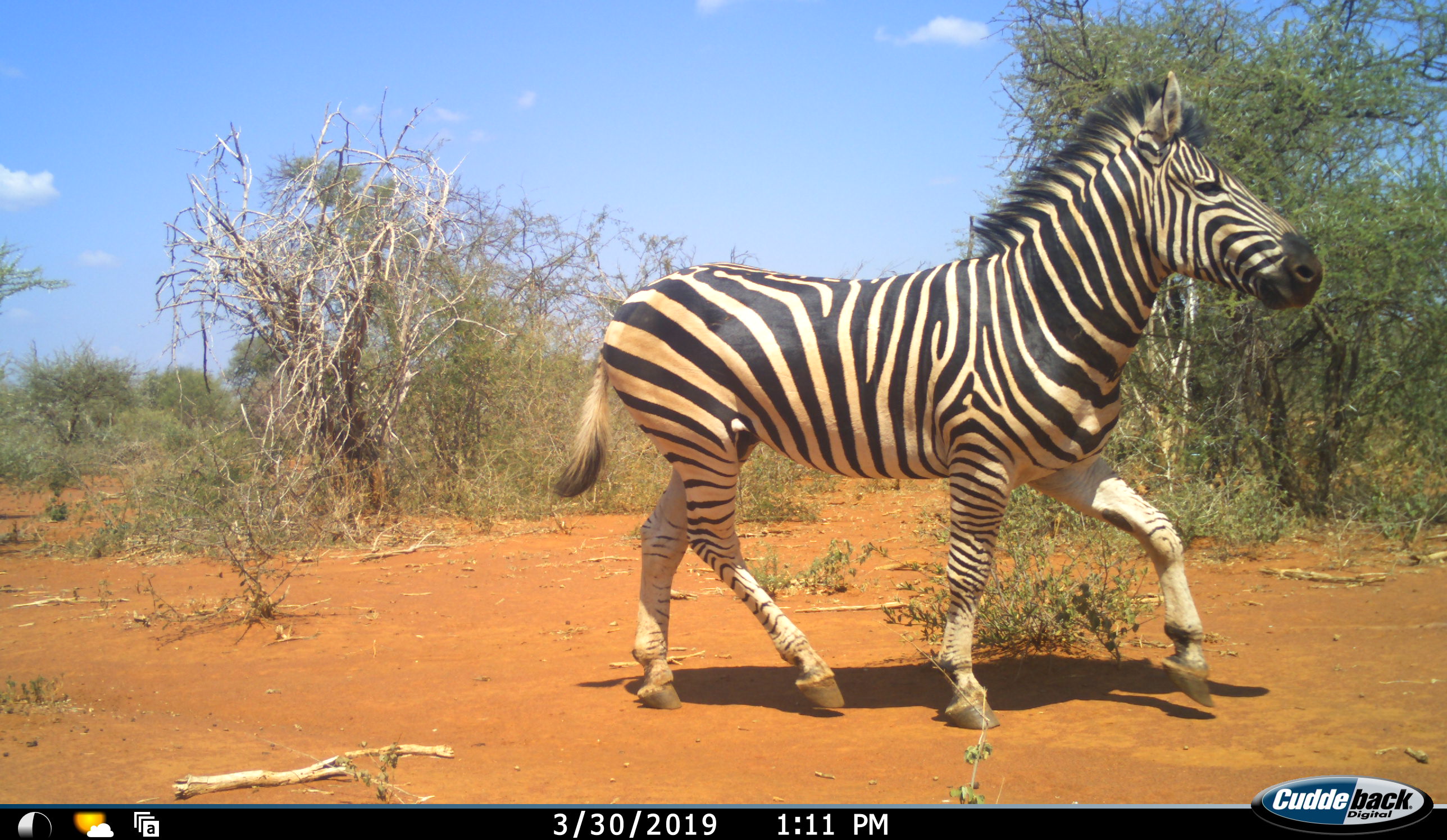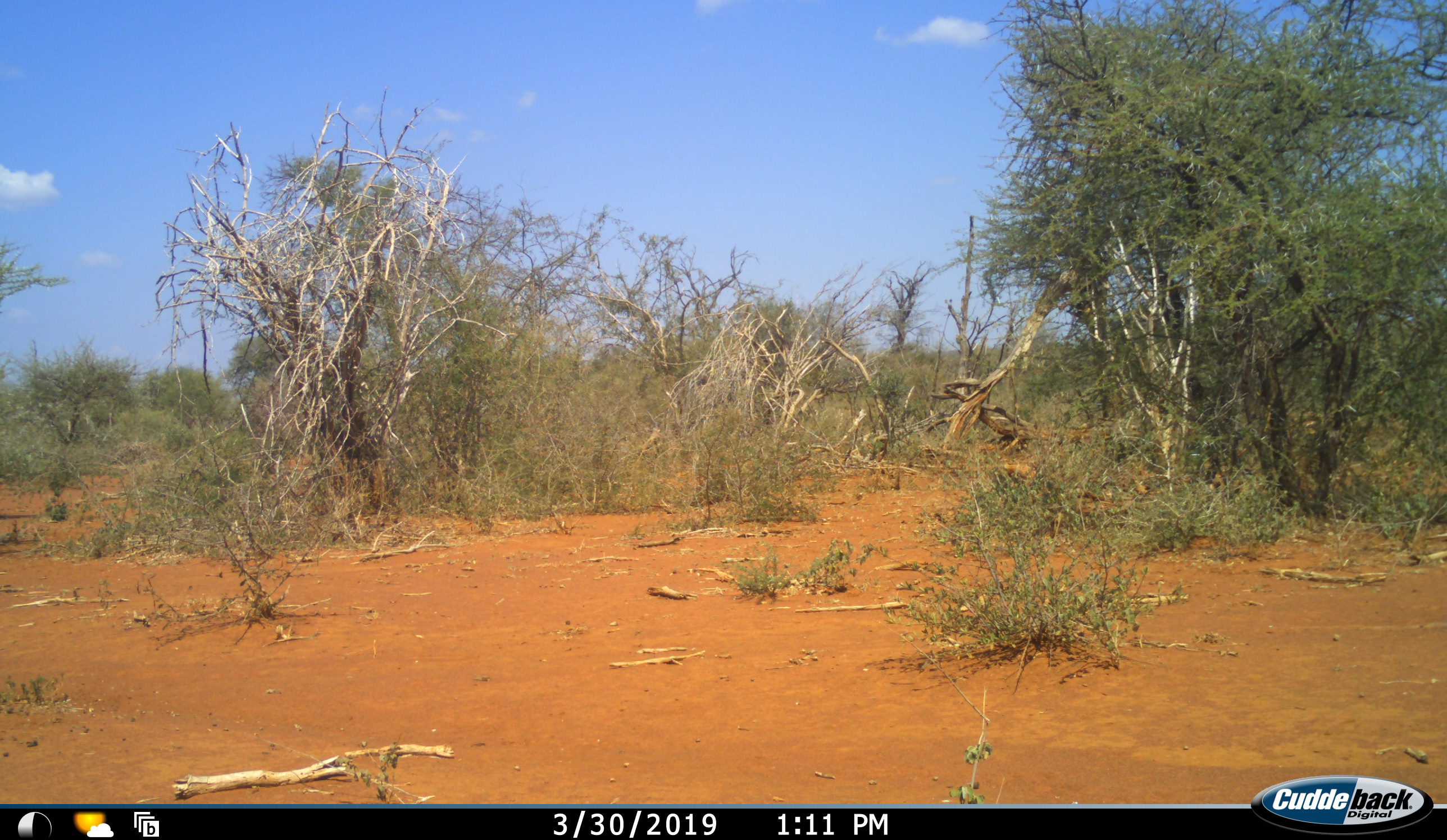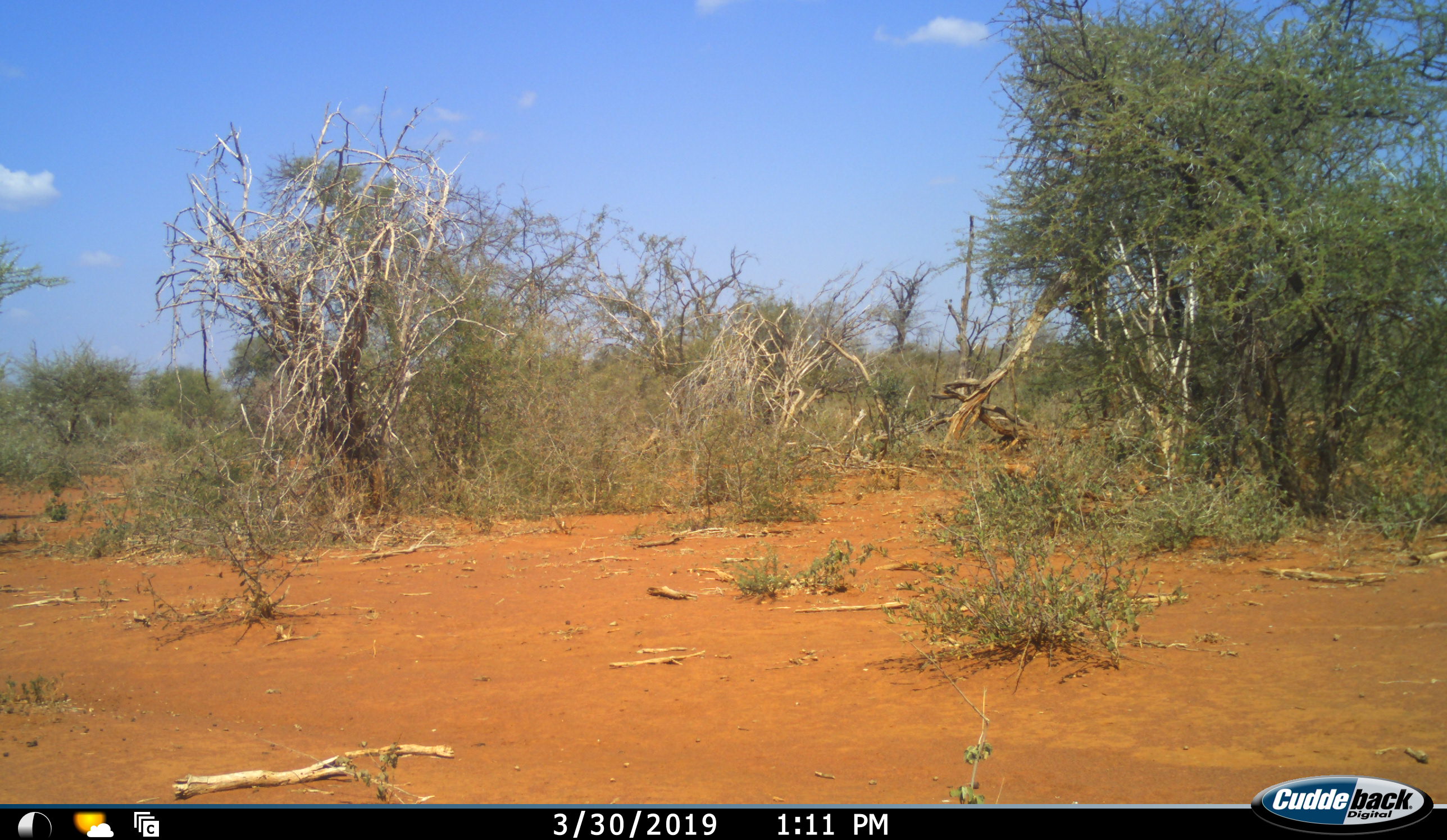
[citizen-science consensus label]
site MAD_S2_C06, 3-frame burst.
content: unidentified animal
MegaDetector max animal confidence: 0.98